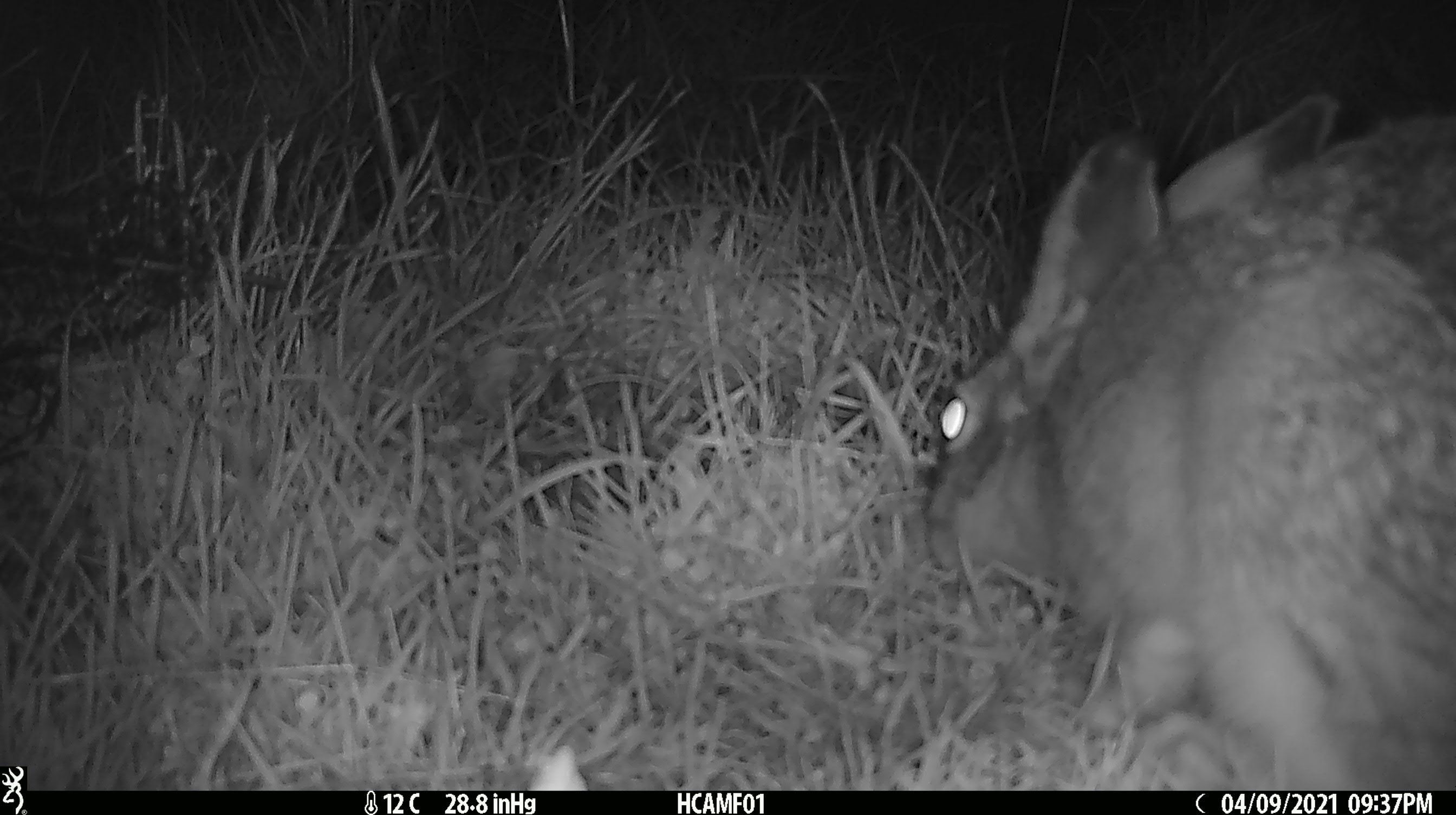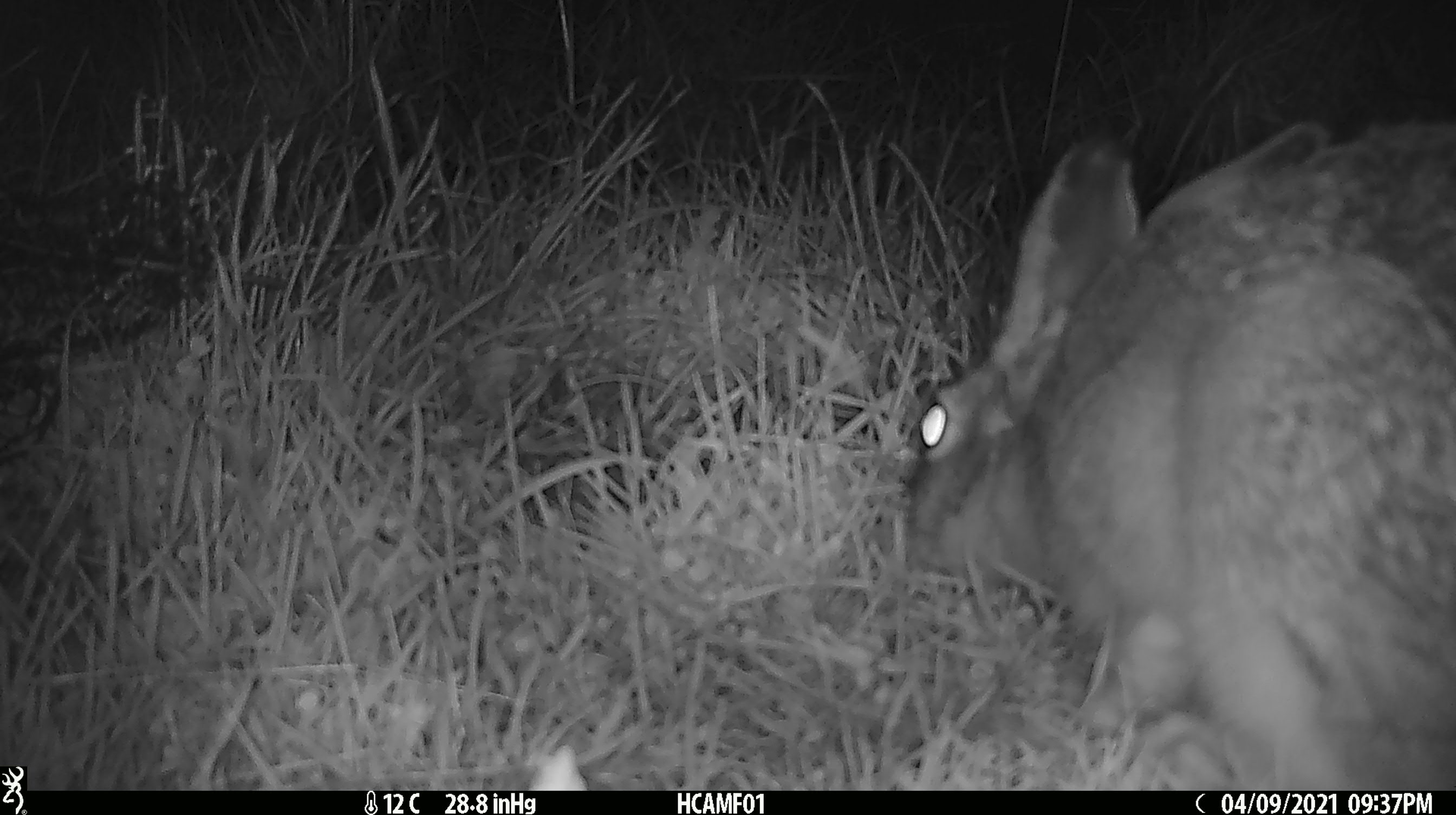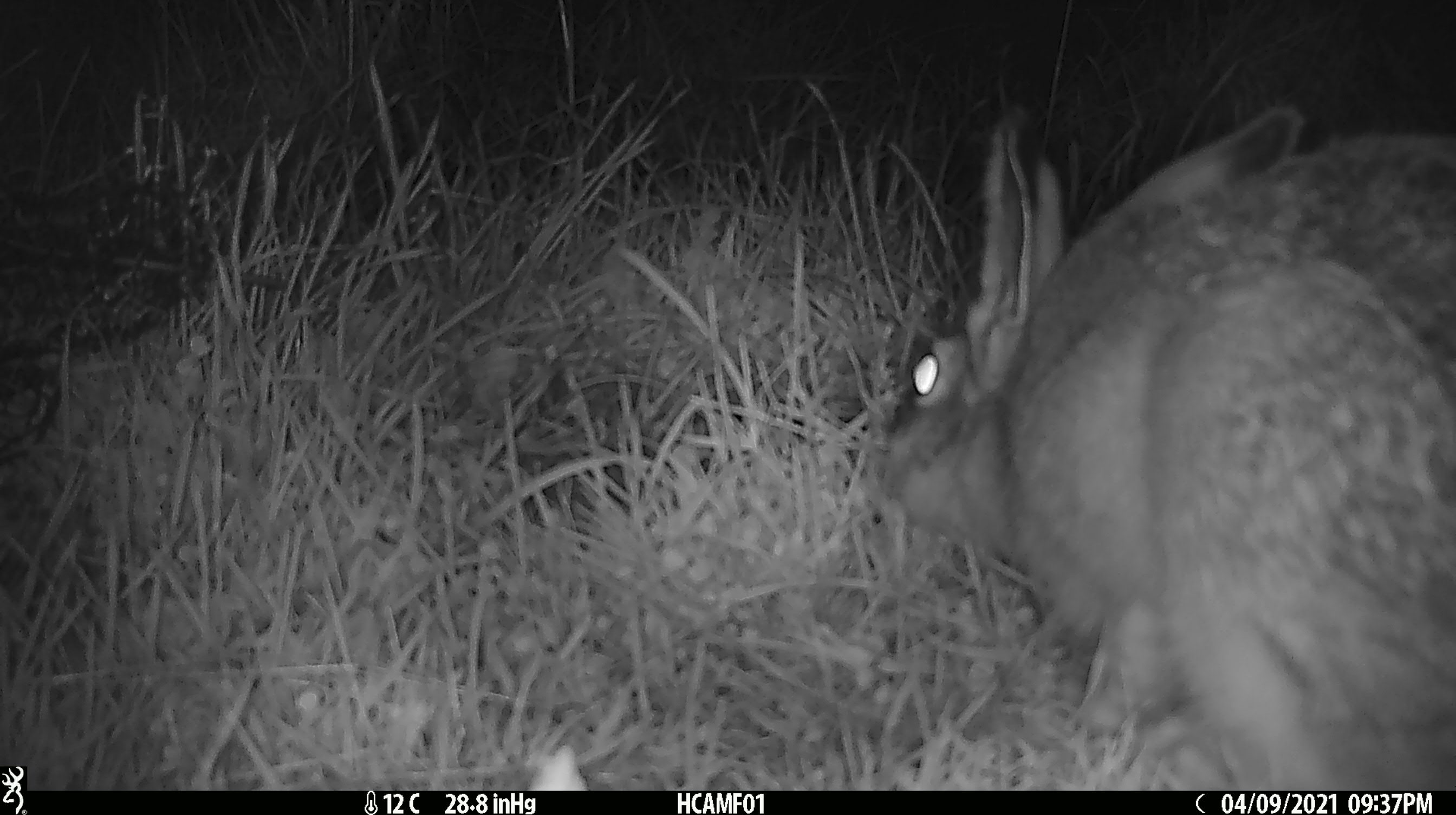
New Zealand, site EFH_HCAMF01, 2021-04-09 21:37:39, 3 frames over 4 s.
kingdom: Animalia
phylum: Chordata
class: Mammalia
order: Lagomorpha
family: Leporidae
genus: Lepus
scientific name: Lepus europaeus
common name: brown hare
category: hare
Hare (brown hare) (Lepus europaeus).